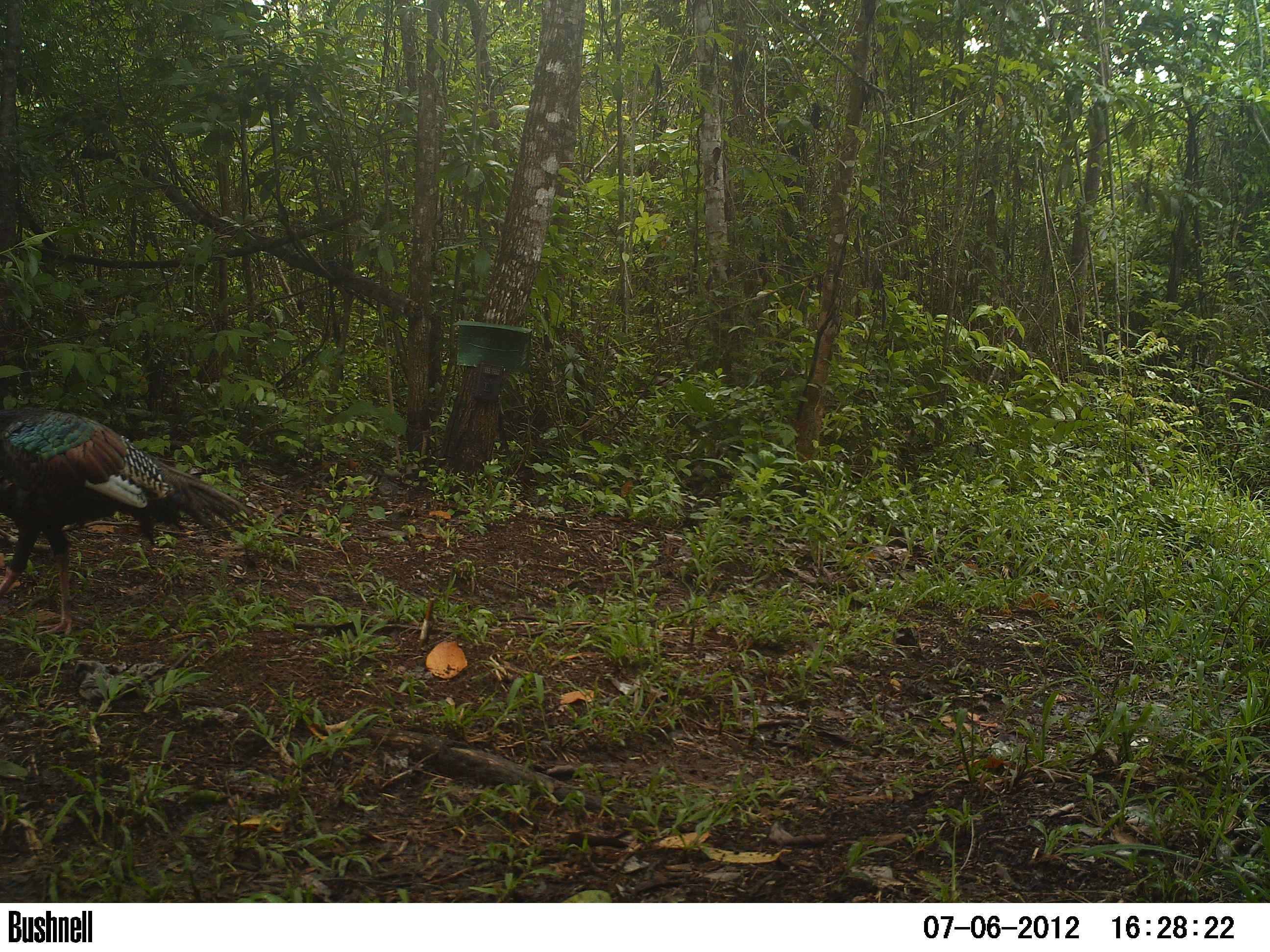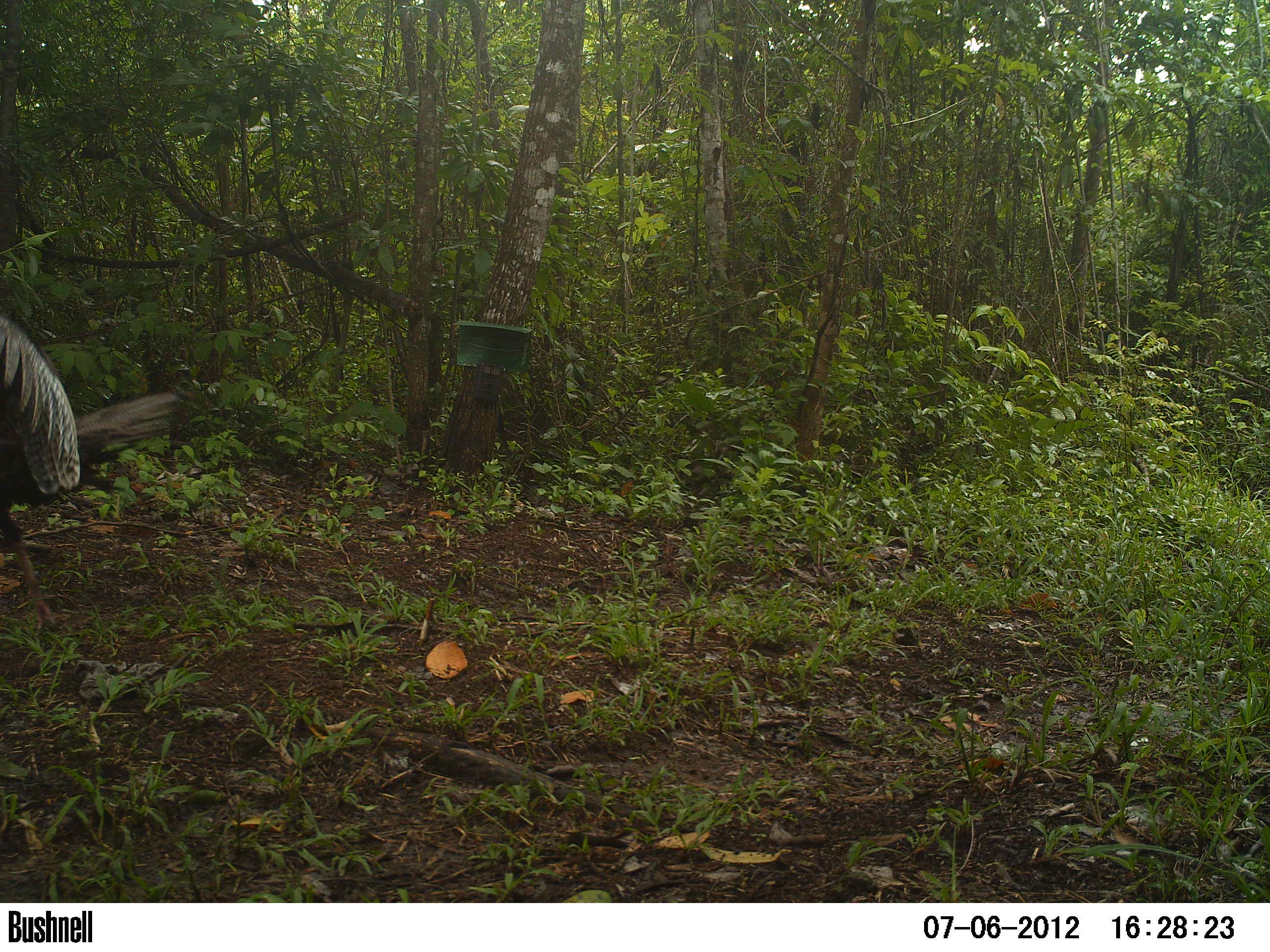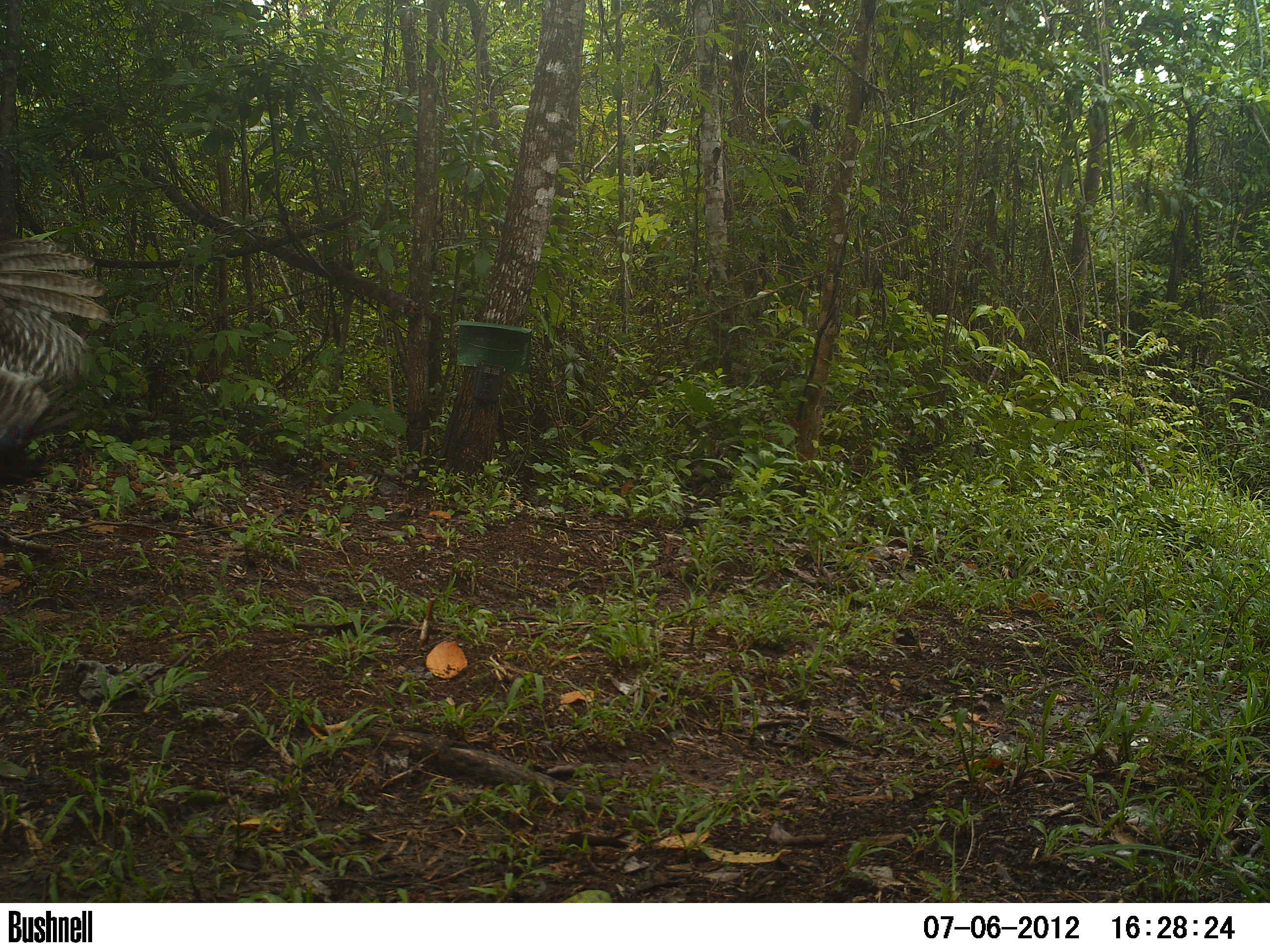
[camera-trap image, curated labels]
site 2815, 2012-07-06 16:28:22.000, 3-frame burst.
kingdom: Animalia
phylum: Chordata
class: Aves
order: Galliformes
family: Phasianidae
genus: Meleagris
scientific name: Meleagris ocellata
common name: ocellated turkey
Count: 2.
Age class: adult.